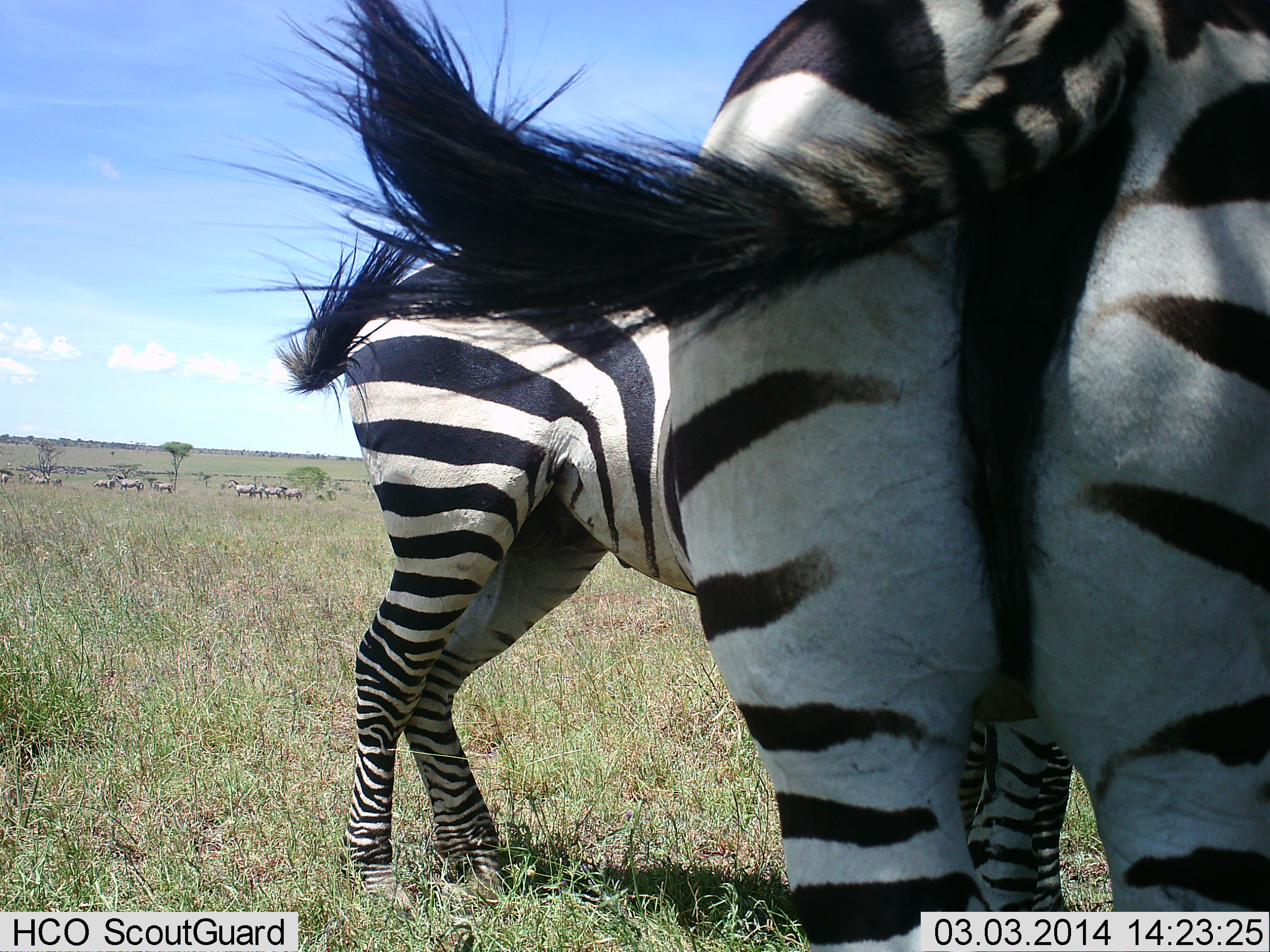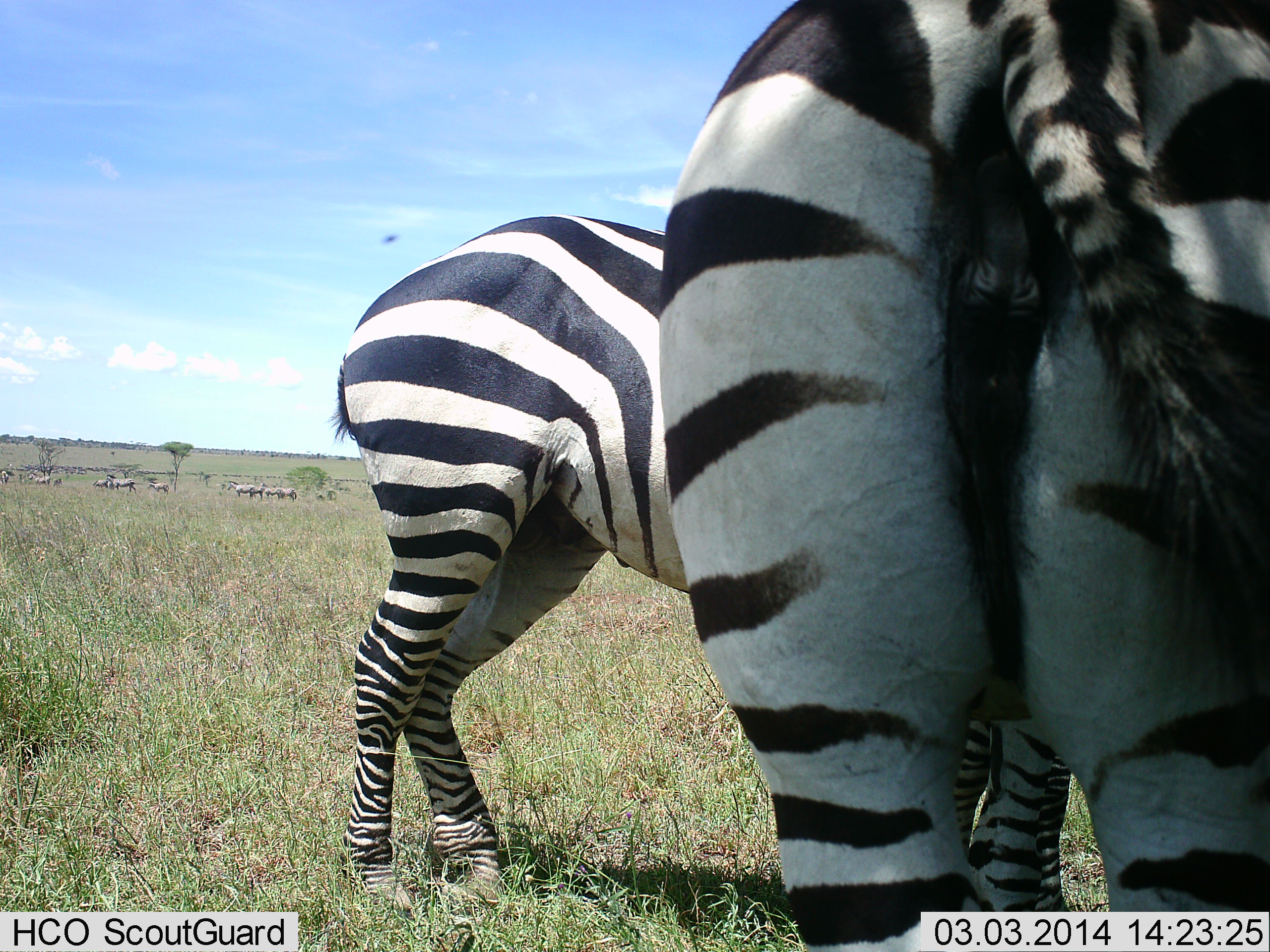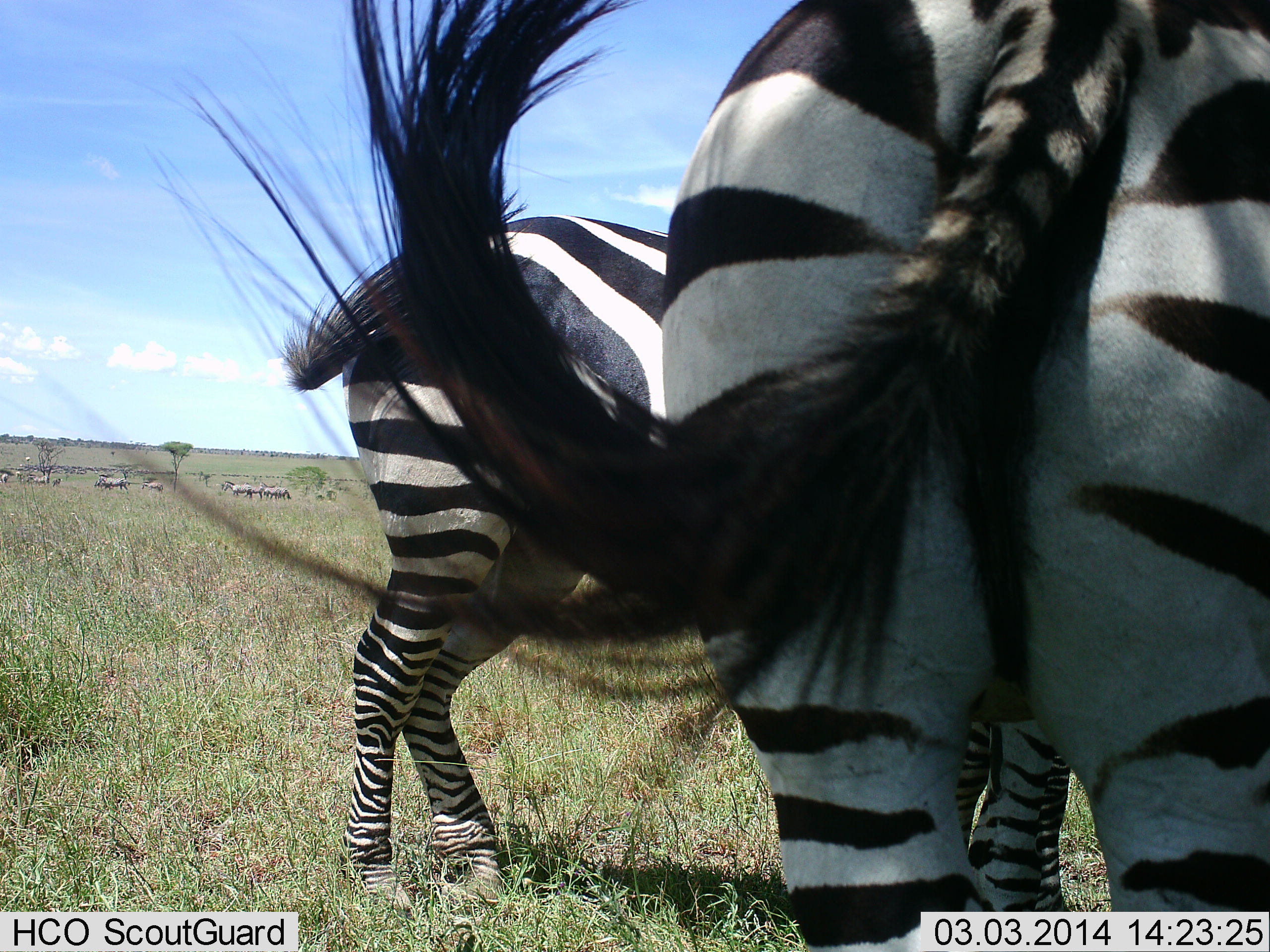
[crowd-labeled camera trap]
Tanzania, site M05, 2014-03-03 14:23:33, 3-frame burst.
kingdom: Animalia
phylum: Chordata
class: Mammalia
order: Perissodactyla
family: Equidae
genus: Equus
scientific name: Equus quagga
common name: plains zebra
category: zebra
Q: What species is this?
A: Zebra (plains zebra) (Equus quagga).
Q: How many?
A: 11-50.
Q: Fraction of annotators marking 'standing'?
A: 83%.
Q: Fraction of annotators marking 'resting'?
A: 0%.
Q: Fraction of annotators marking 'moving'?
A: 42%.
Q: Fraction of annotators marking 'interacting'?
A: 8%.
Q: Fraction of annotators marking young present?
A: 0%.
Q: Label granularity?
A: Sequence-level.